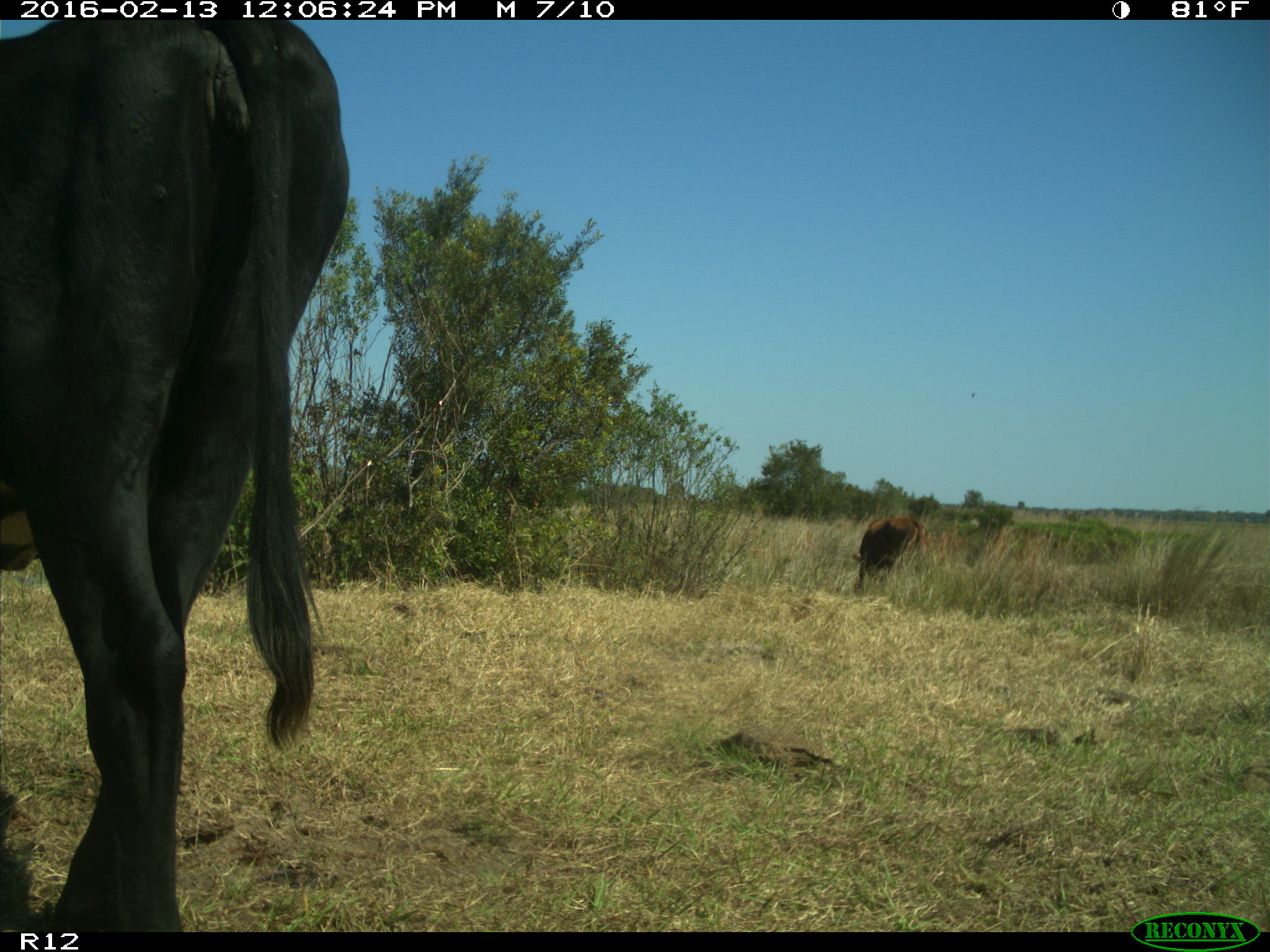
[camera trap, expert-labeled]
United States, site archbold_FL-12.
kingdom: Animalia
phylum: Chordata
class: Mammalia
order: Artiodactyla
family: Bovidae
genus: Bos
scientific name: Bos taurus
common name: domestic cow